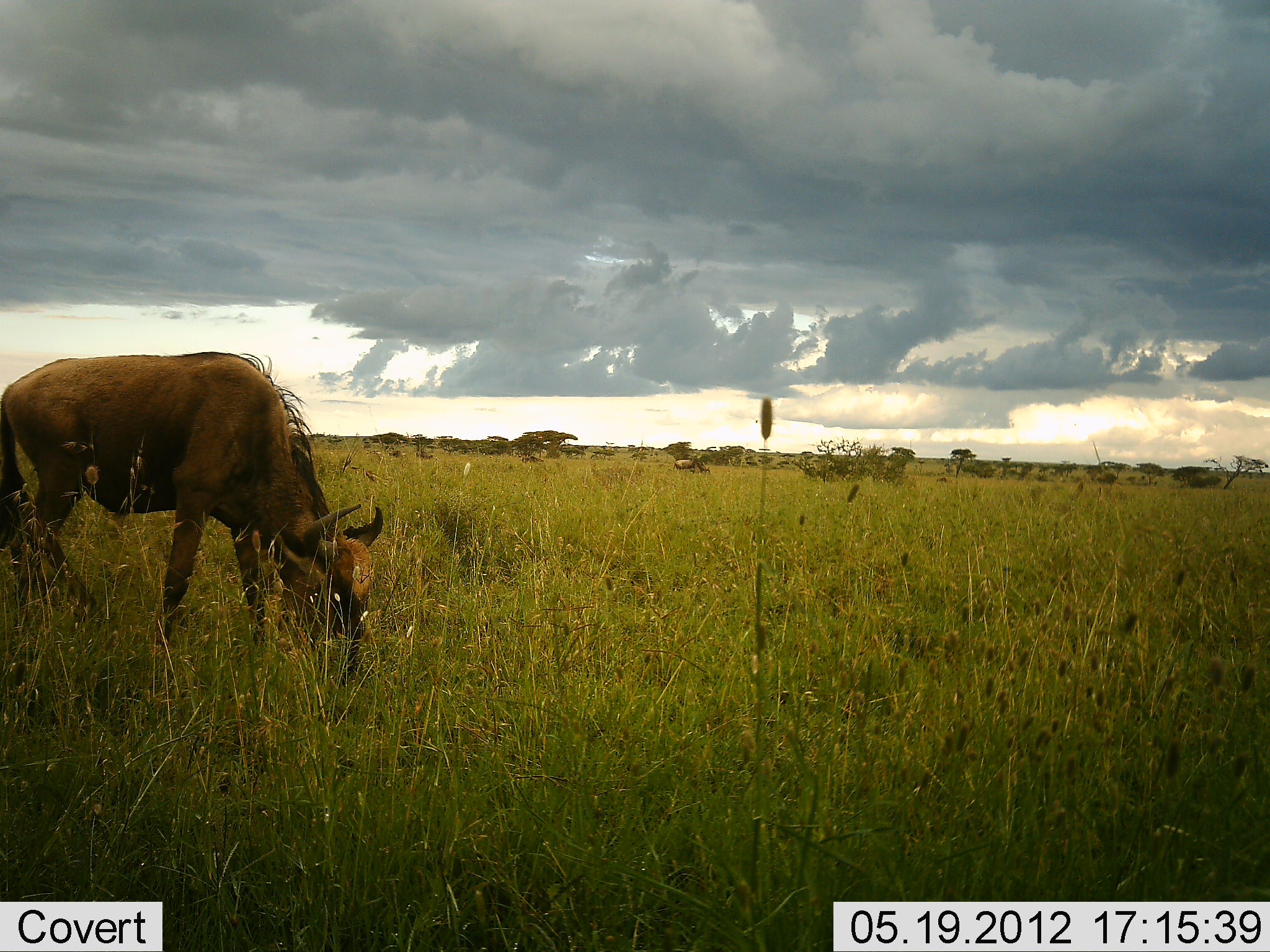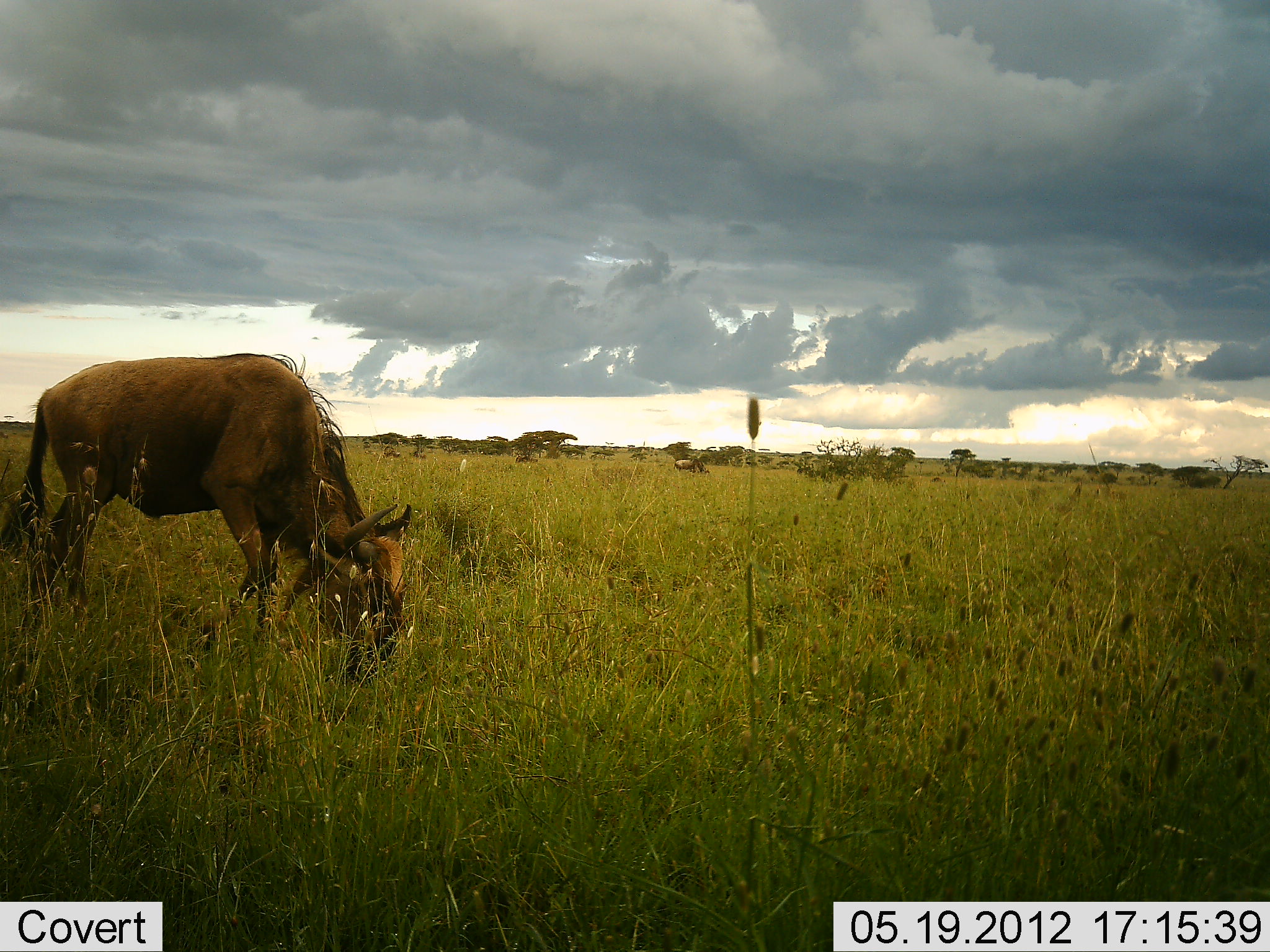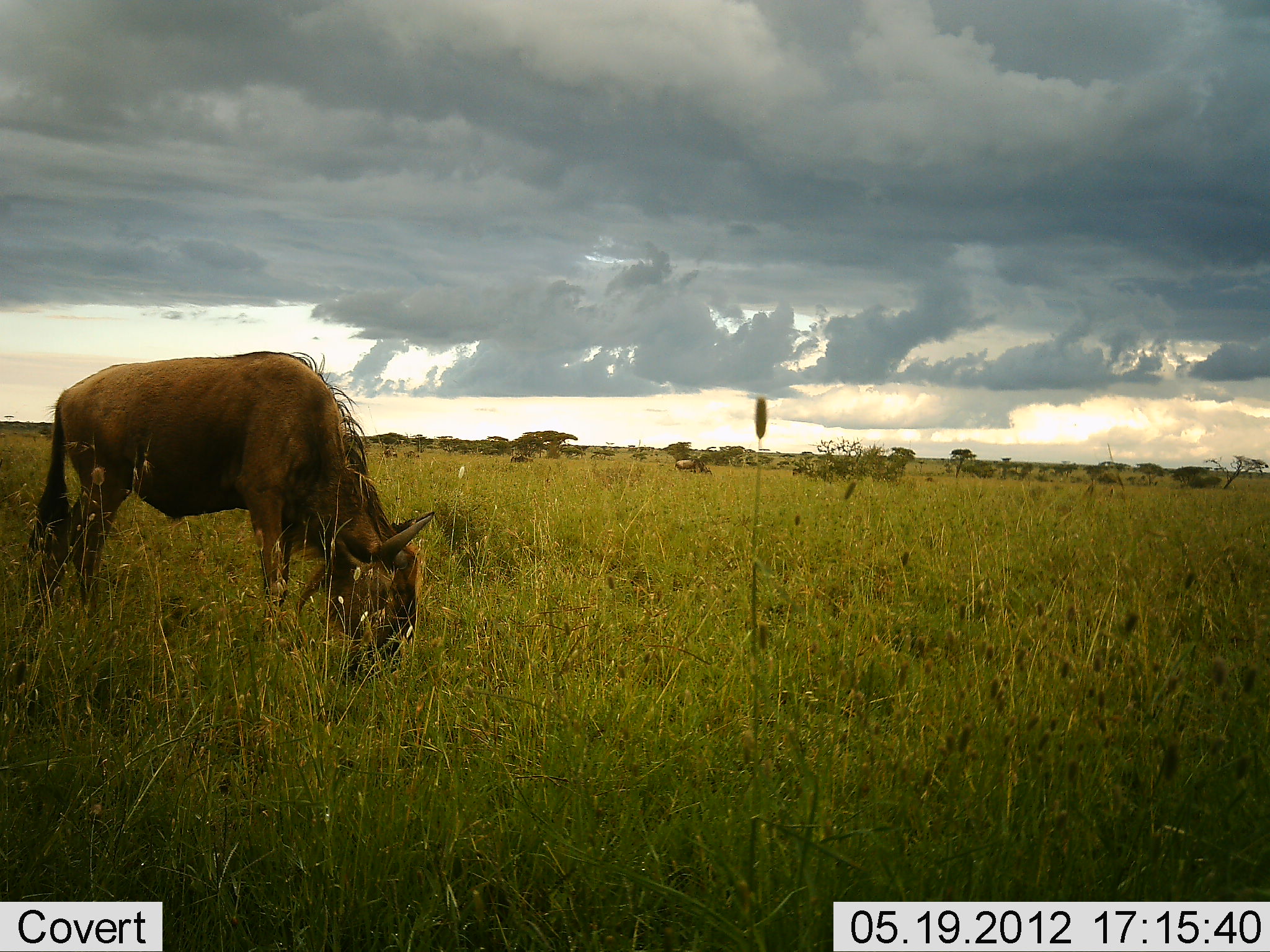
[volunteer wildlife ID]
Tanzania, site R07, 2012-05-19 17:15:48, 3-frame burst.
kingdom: Animalia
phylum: Chordata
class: Mammalia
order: Artiodactyla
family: Bovidae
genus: Connochaetes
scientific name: Connochaetes taurinus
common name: blue wildebeest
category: wildebeest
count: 1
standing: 30%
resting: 0%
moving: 30%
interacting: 0%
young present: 0%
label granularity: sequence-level